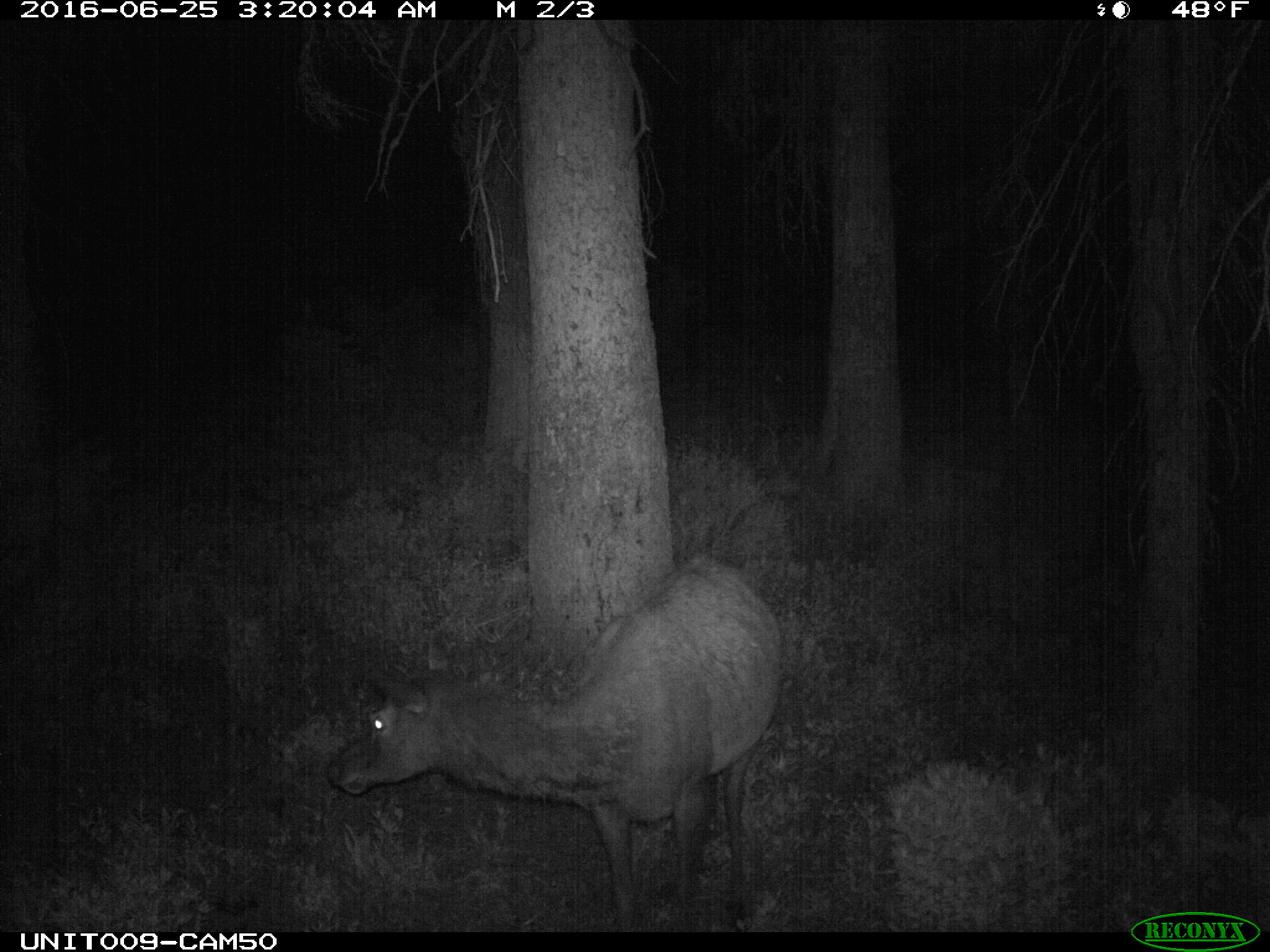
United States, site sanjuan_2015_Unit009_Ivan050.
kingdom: Animalia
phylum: Chordata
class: Mammalia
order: Artiodactyla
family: Cervidae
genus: Cervus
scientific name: Cervus elaphus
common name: red deer